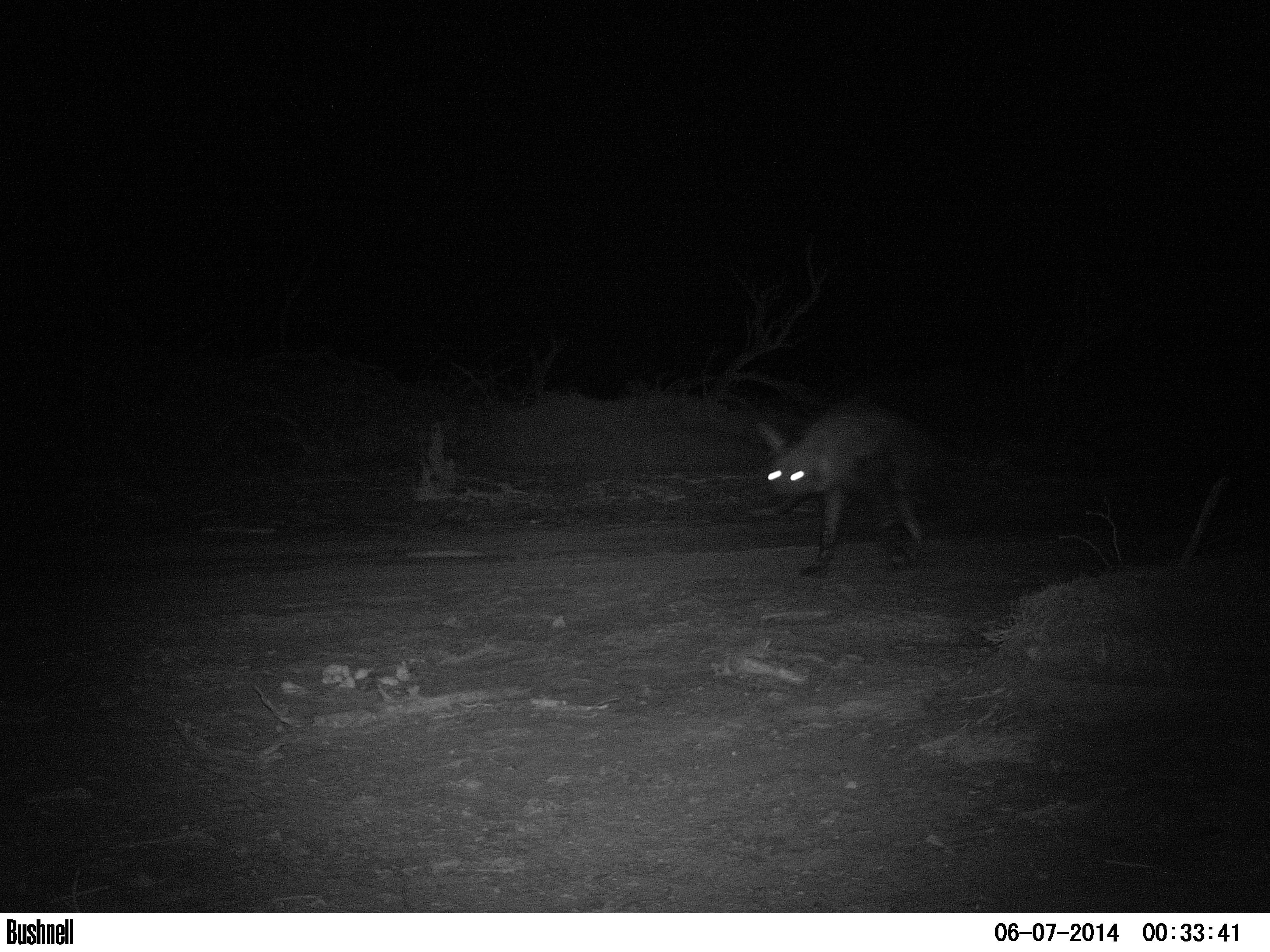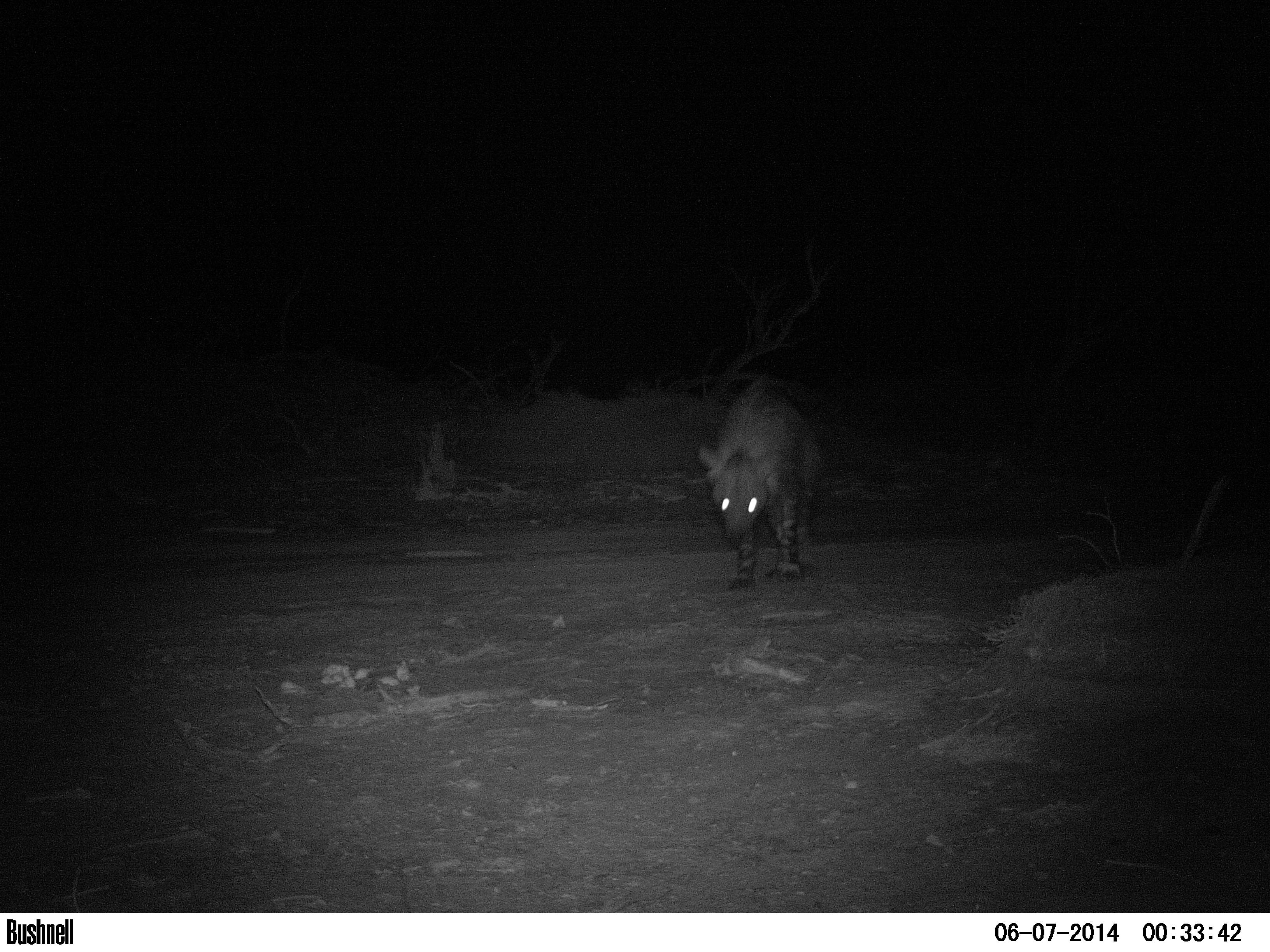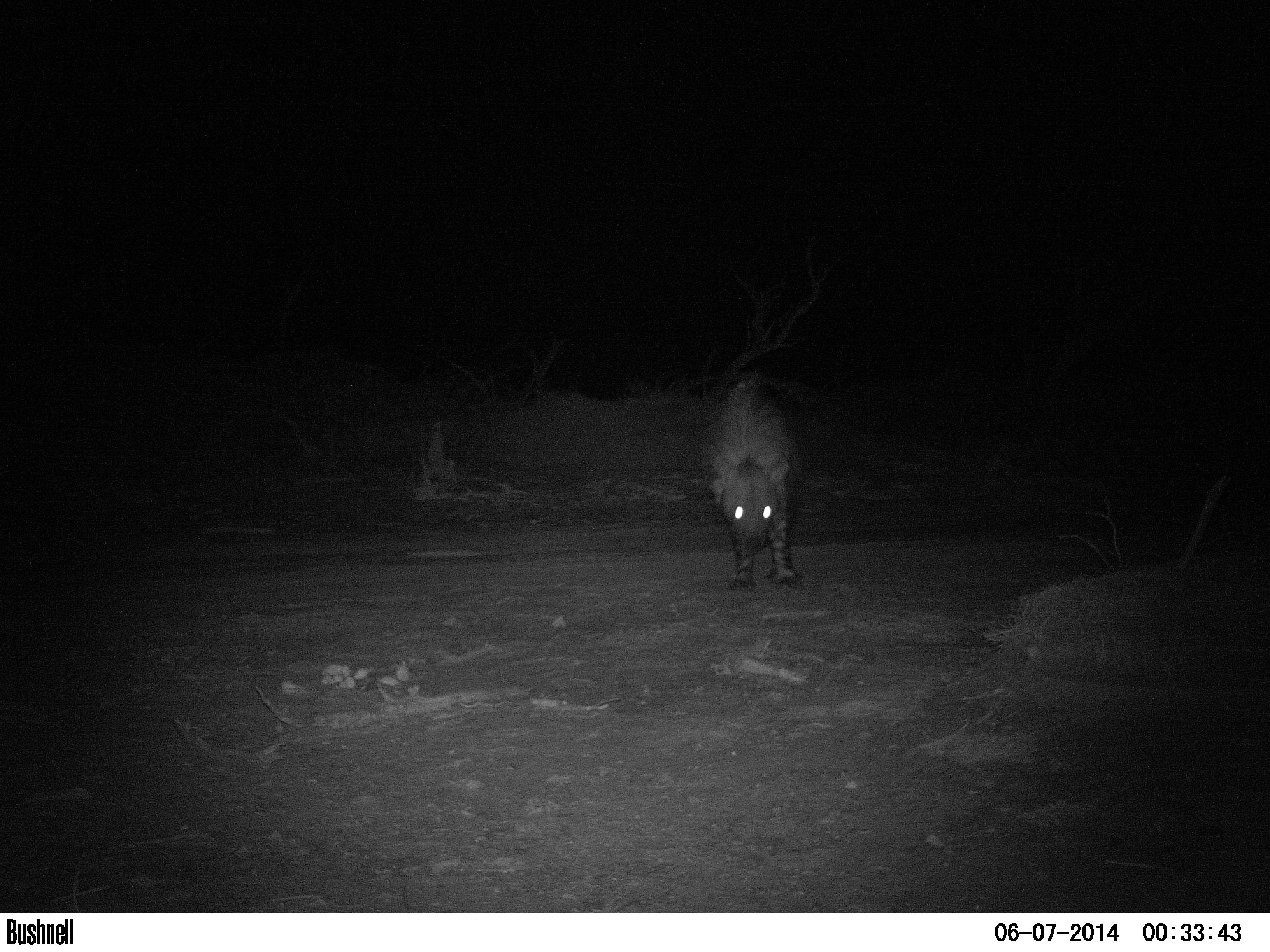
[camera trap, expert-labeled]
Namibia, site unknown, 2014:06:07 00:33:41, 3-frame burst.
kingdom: Animalia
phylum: Chordata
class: Mammalia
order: Carnivora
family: Hyaenidae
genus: Parahyaena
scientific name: Parahyaena brunnea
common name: brown hyena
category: hyaena brunnea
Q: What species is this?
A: Hyaena brunnea (brown hyena) (Parahyaena brunnea).